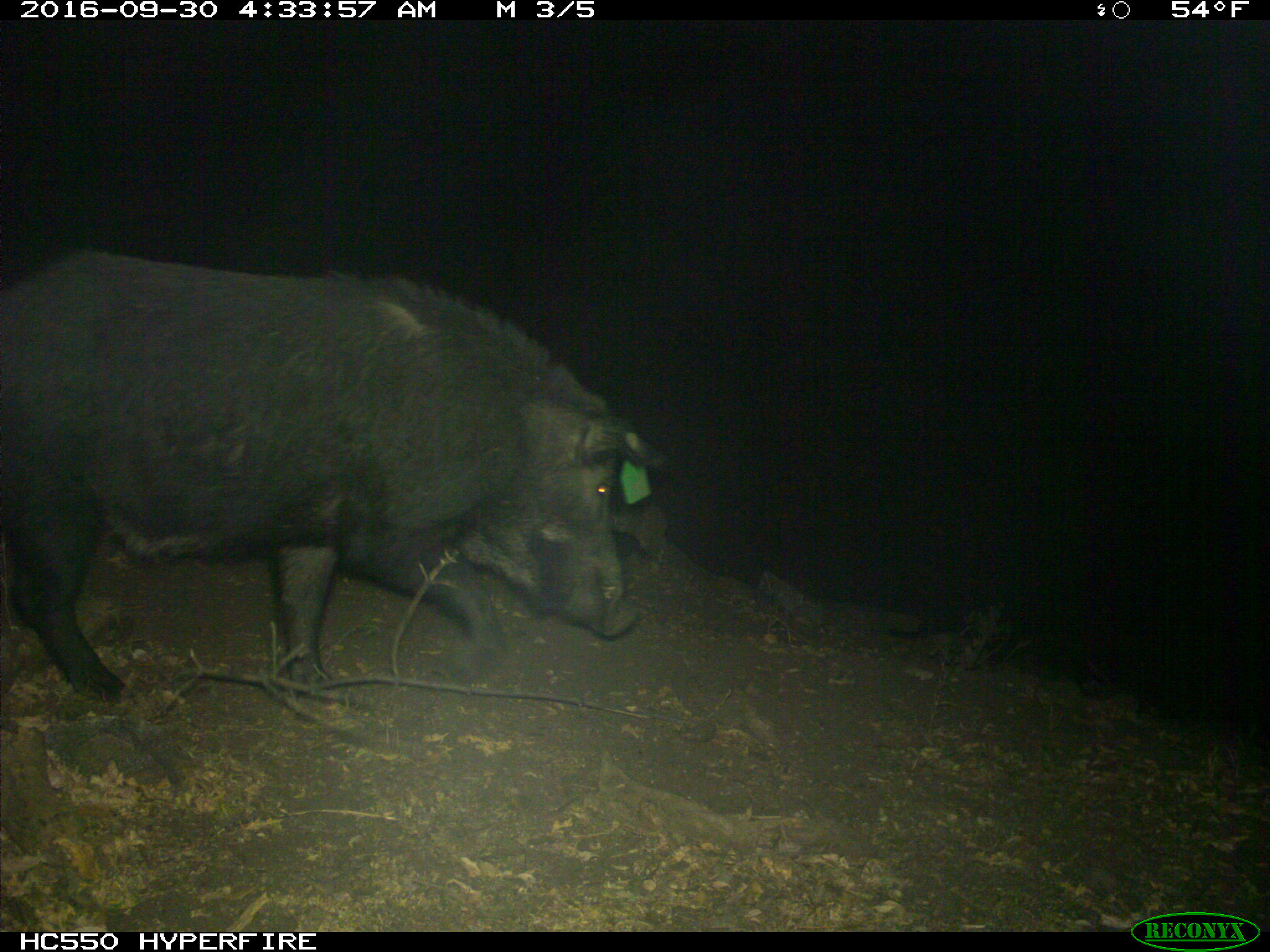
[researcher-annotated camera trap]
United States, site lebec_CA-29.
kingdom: Animalia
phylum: Chordata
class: Mammalia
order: Artiodactyla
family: Suidae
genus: Sus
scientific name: Sus scrofa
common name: wild boar